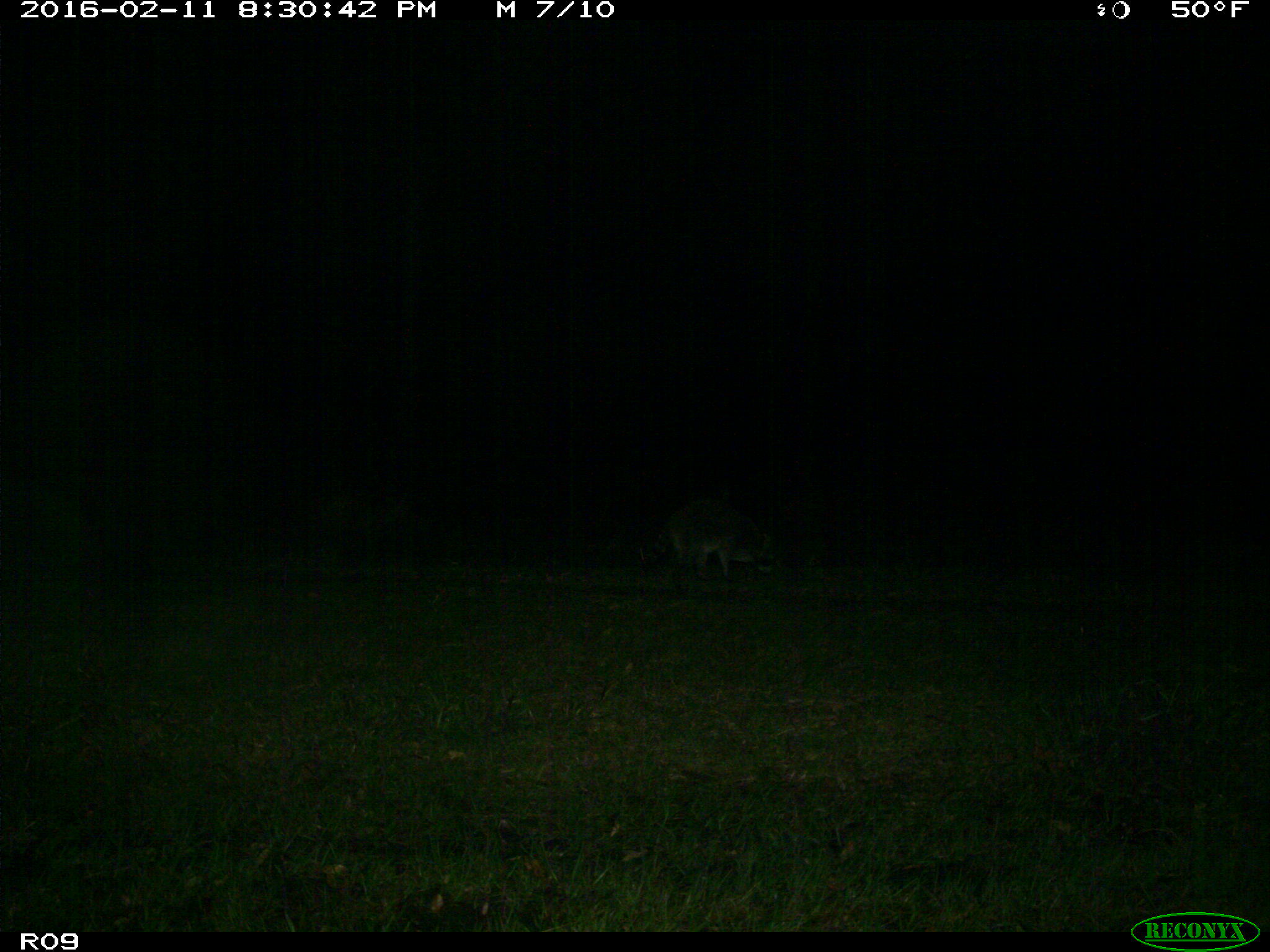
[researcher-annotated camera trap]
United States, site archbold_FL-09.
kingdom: Animalia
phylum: Chordata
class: Mammalia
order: Carnivora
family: Procyonidae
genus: Procyon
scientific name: Procyon lotor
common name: common raccoon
Procyon lotor (common raccoon).